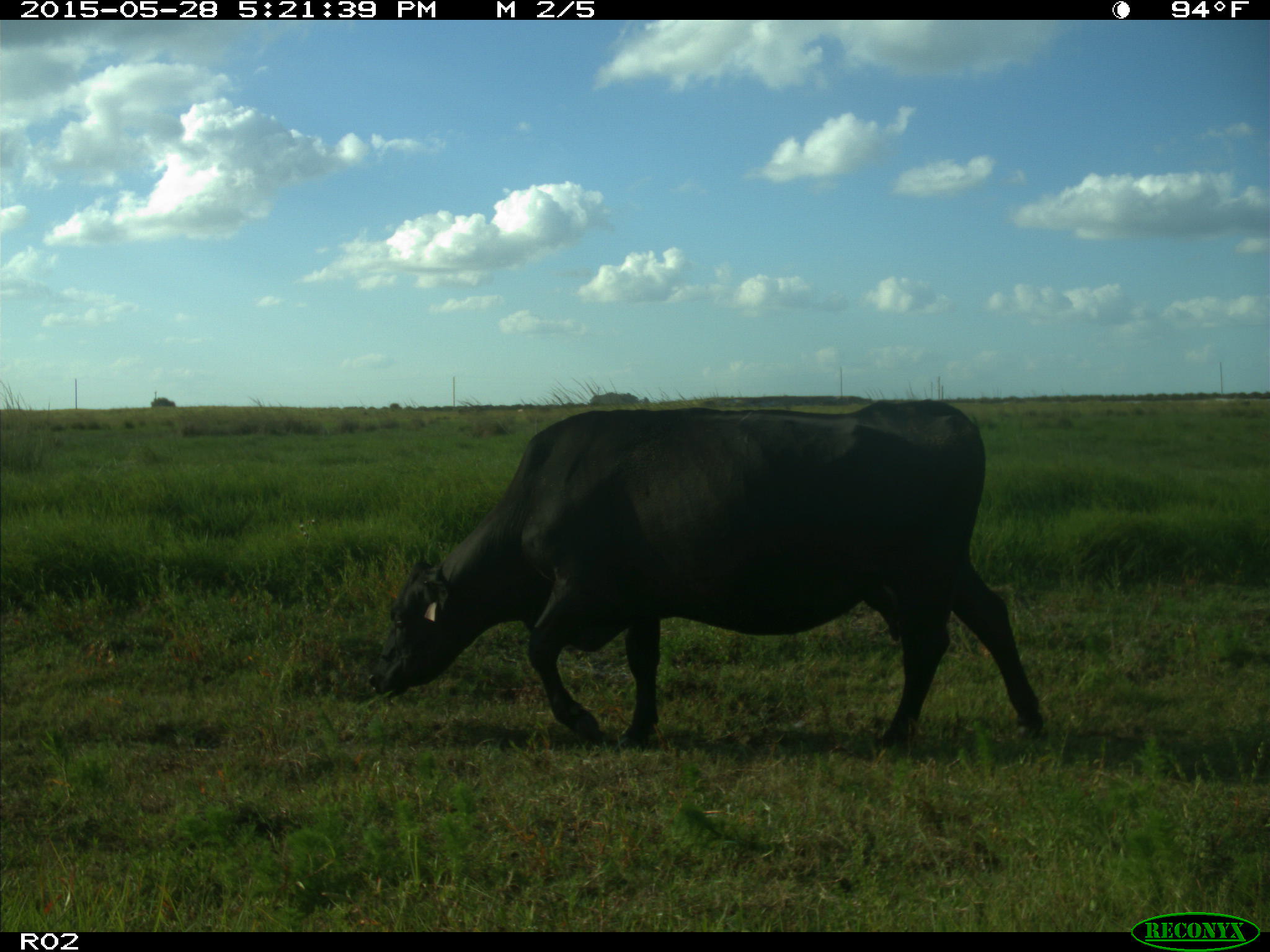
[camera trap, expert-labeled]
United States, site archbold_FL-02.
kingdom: Animalia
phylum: Chordata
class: Mammalia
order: Artiodactyla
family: Bovidae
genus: Bos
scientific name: Bos taurus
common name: domestic cow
Bos taurus (domestic cow).